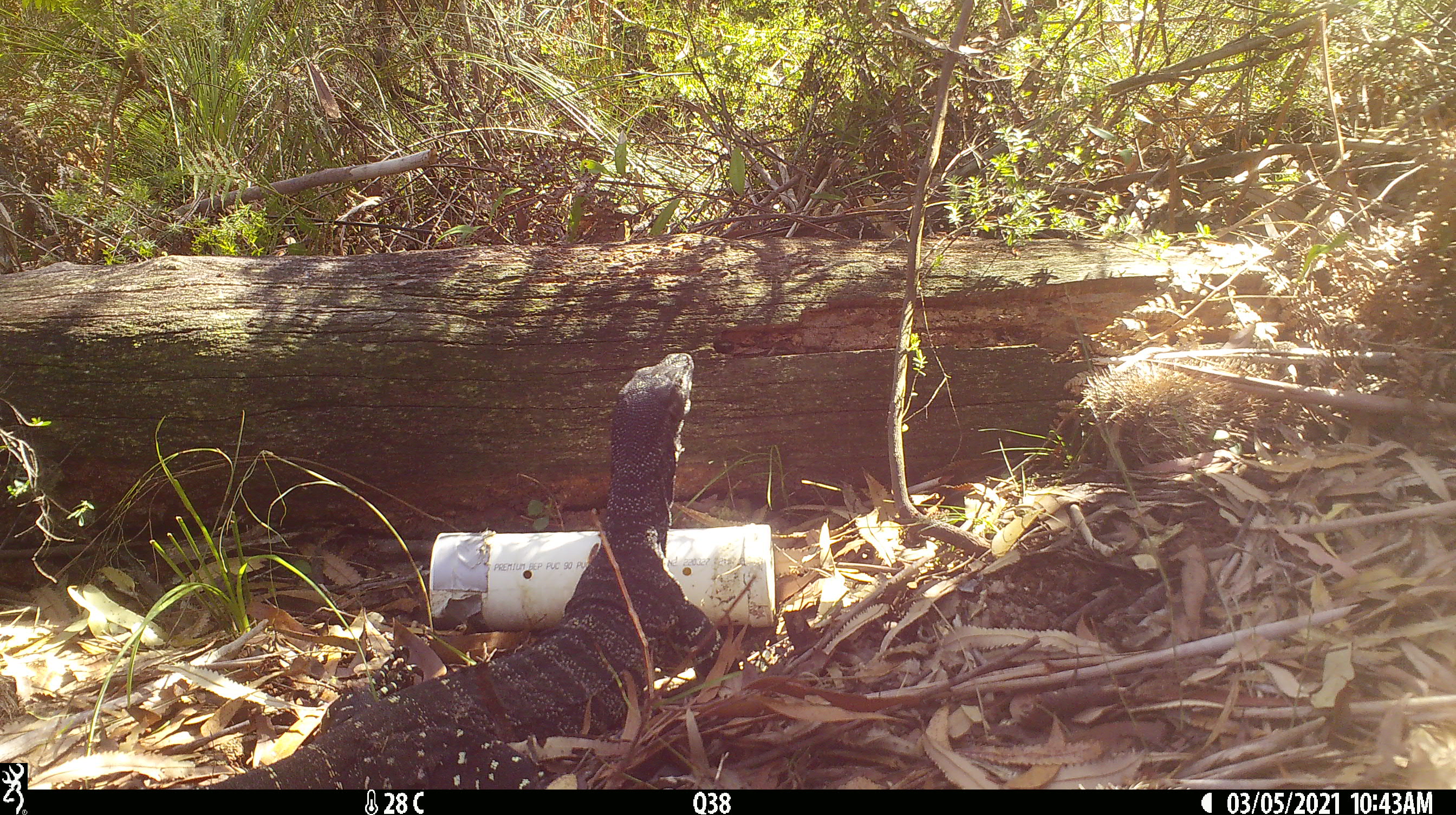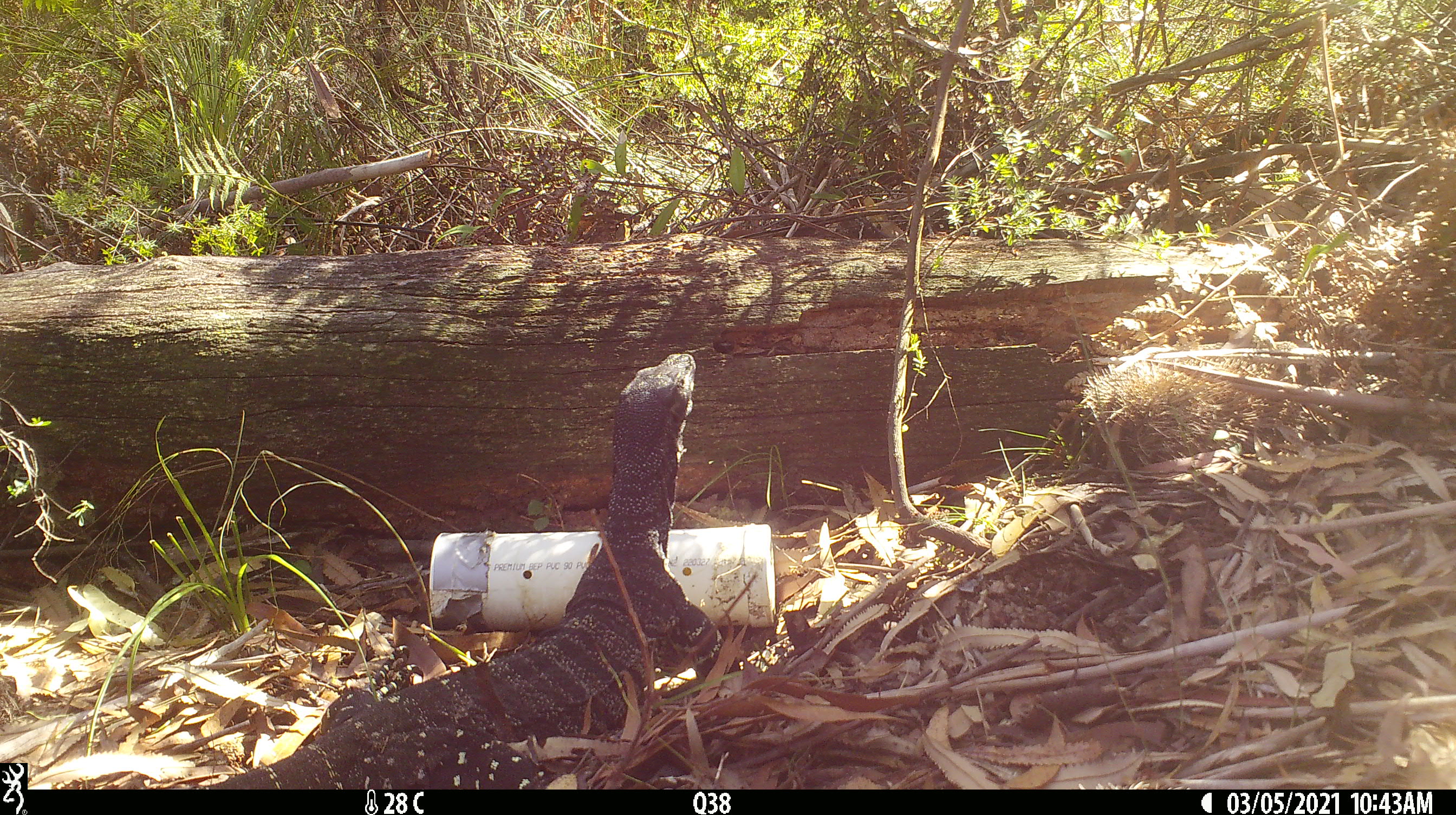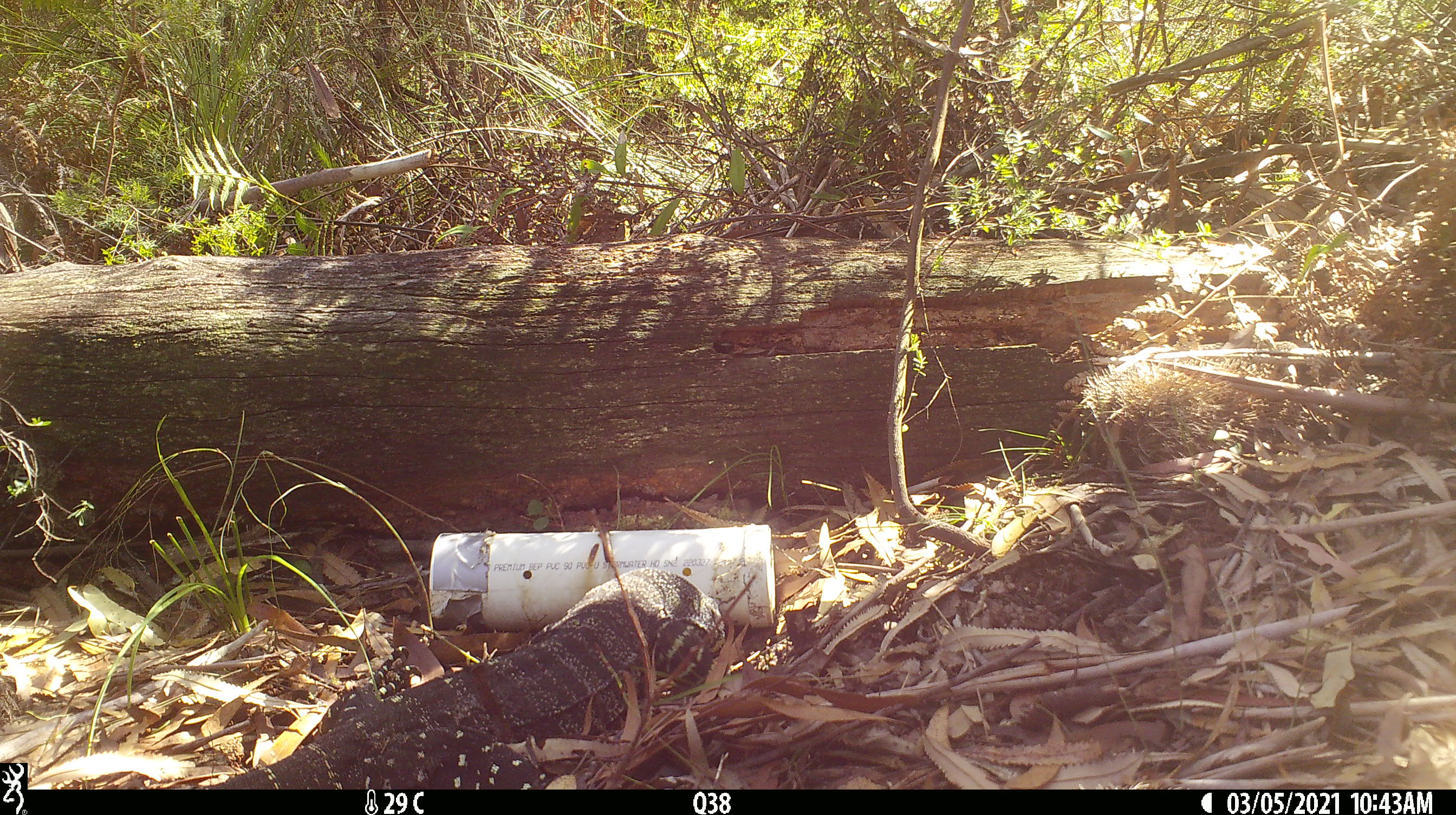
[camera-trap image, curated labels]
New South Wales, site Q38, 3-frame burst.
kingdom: Animalia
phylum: Chordata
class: Reptilia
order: Squamata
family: Varanidae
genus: Varanus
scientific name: Varanus varius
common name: lace monitor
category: goanna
Goanna (lace monitor) (Varanus varius).